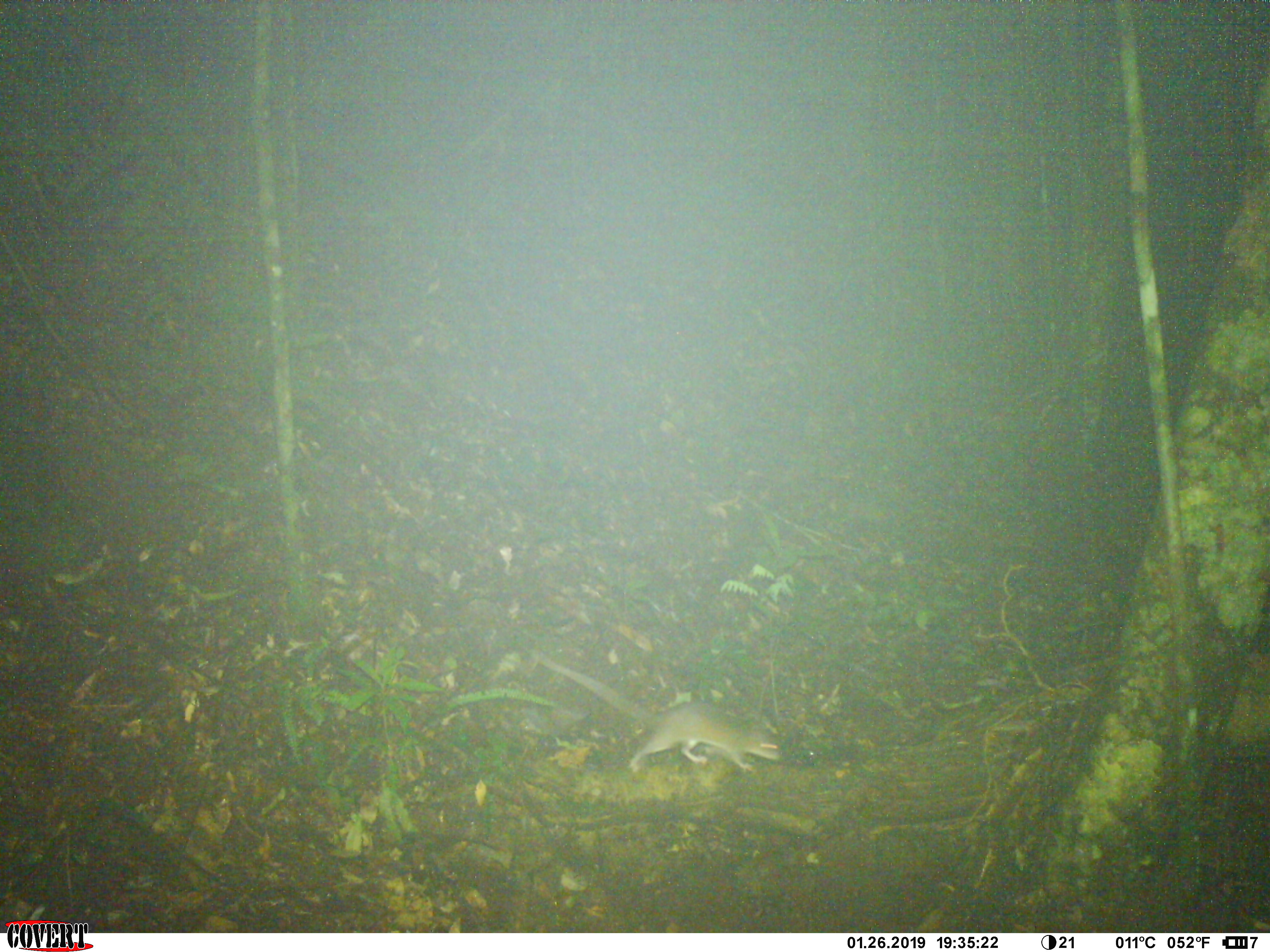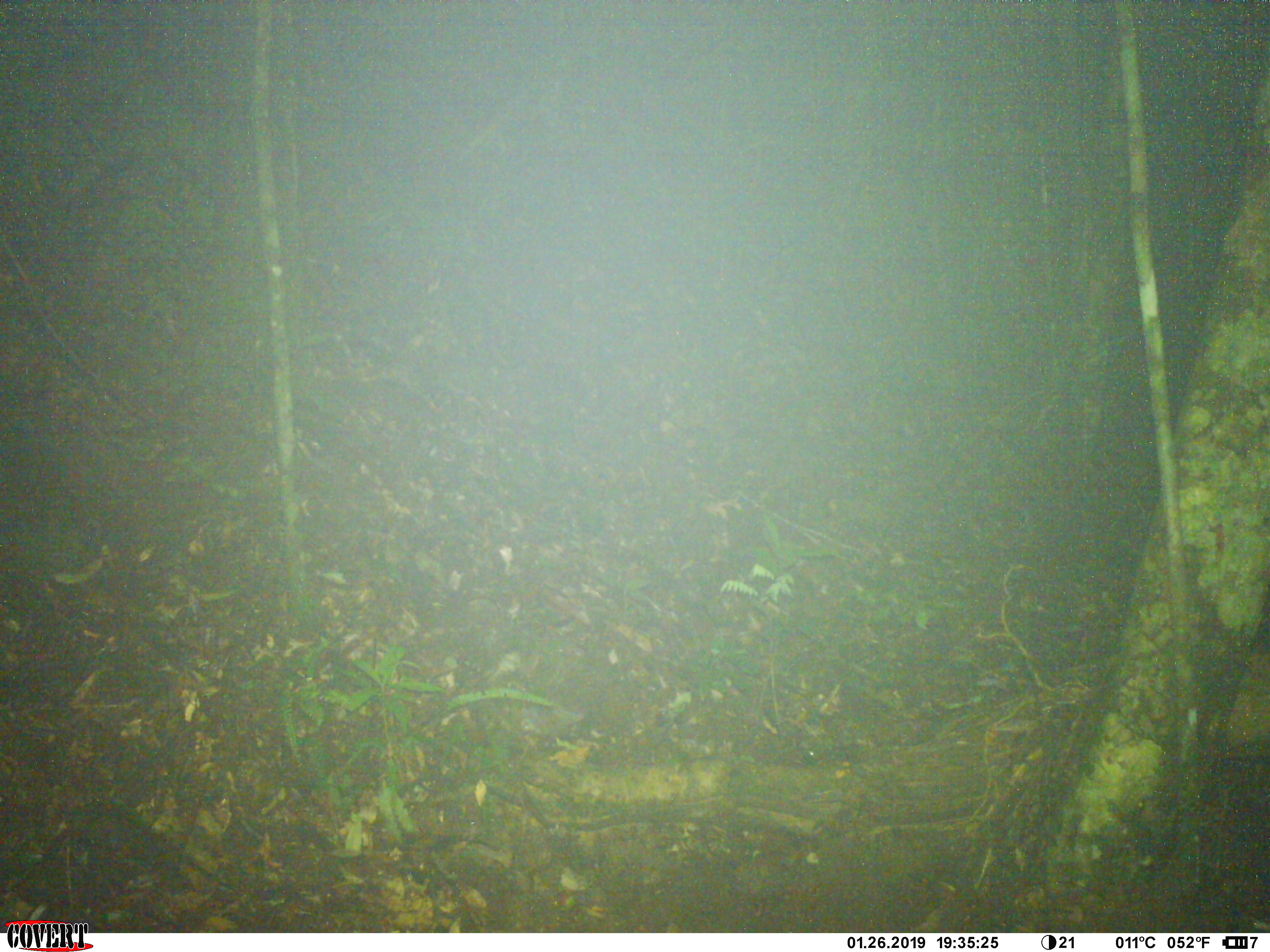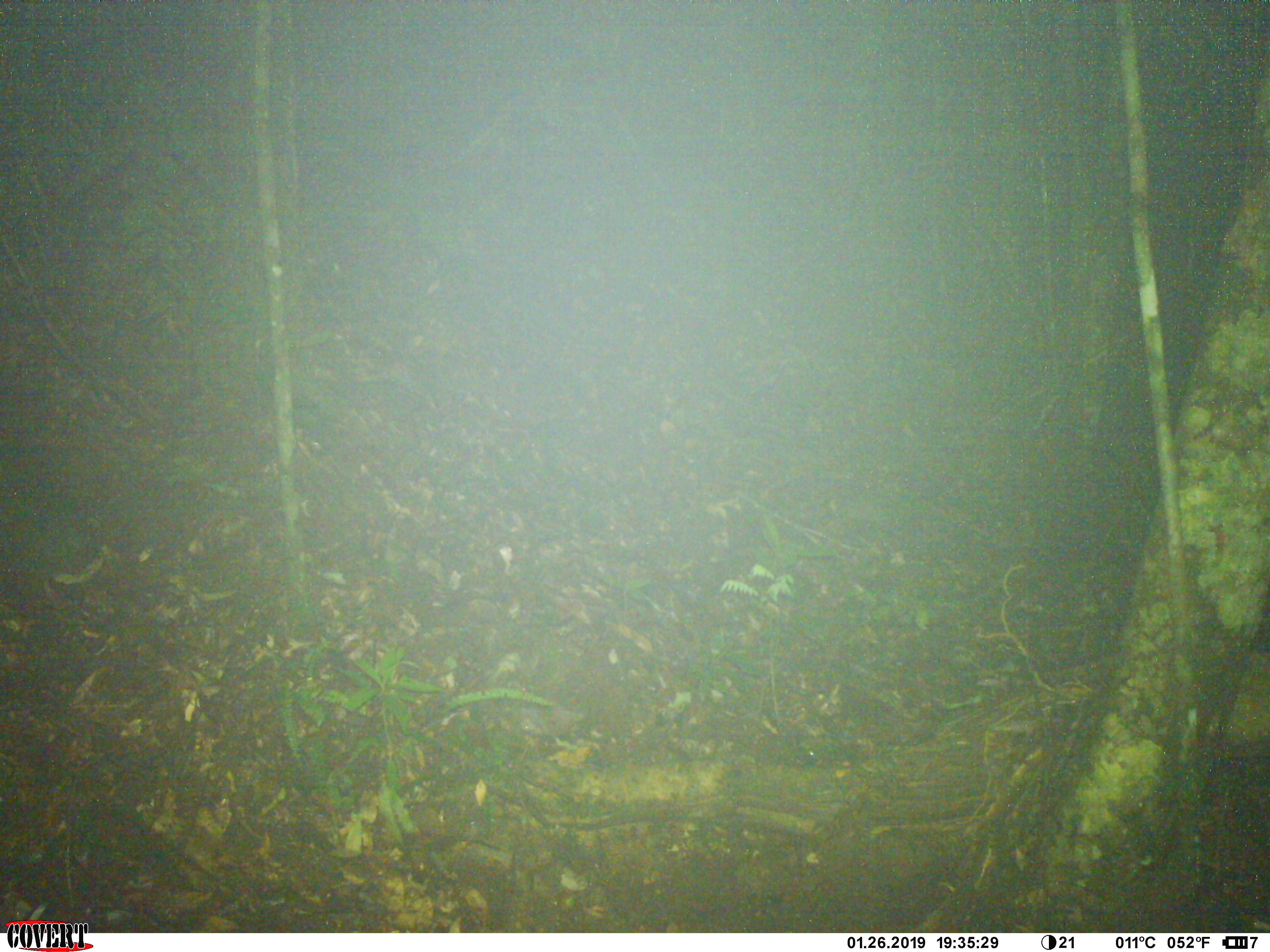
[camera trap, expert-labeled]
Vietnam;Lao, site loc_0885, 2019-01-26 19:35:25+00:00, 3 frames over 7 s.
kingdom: Animalia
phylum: Chordata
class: Mammalia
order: Rodentia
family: Muridae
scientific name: Muridae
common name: old-world mice and rats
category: unidentified murid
Unidentified murid (old-world mice and rats) (Muridae). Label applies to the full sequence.